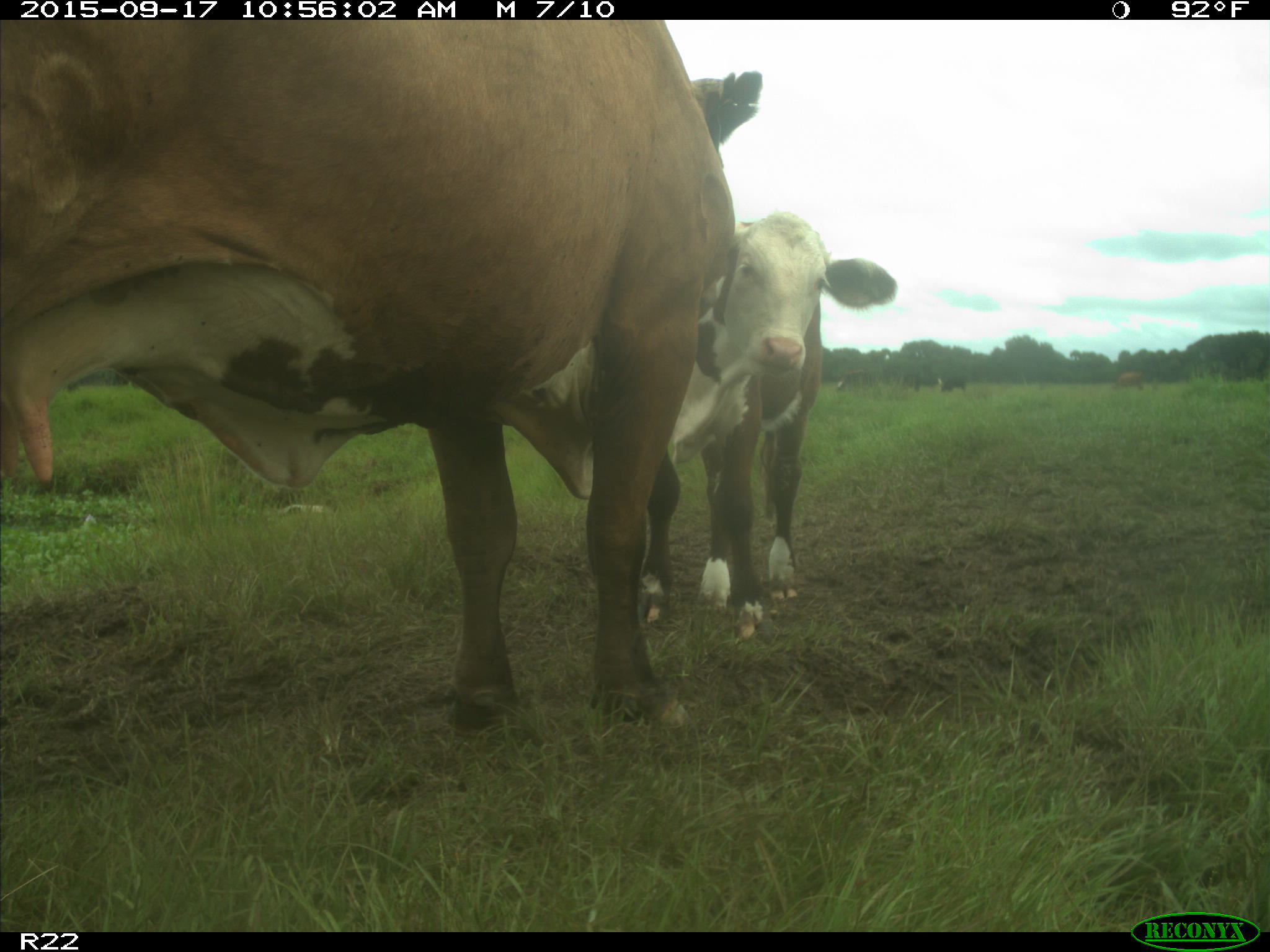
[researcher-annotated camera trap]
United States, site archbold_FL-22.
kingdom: Animalia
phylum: Chordata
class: Mammalia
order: Artiodactyla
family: Bovidae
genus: Bos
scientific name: Bos taurus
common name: domestic cow